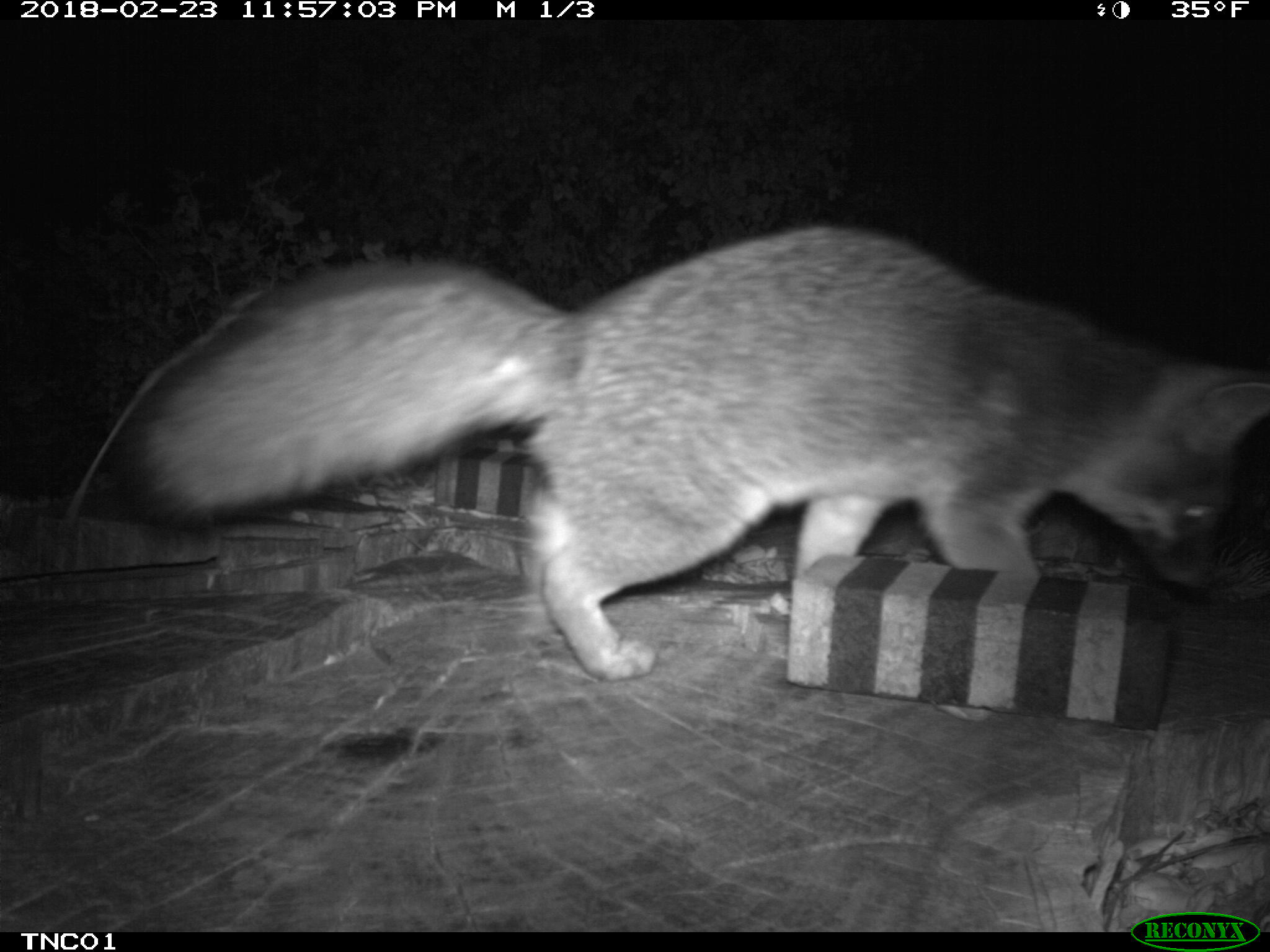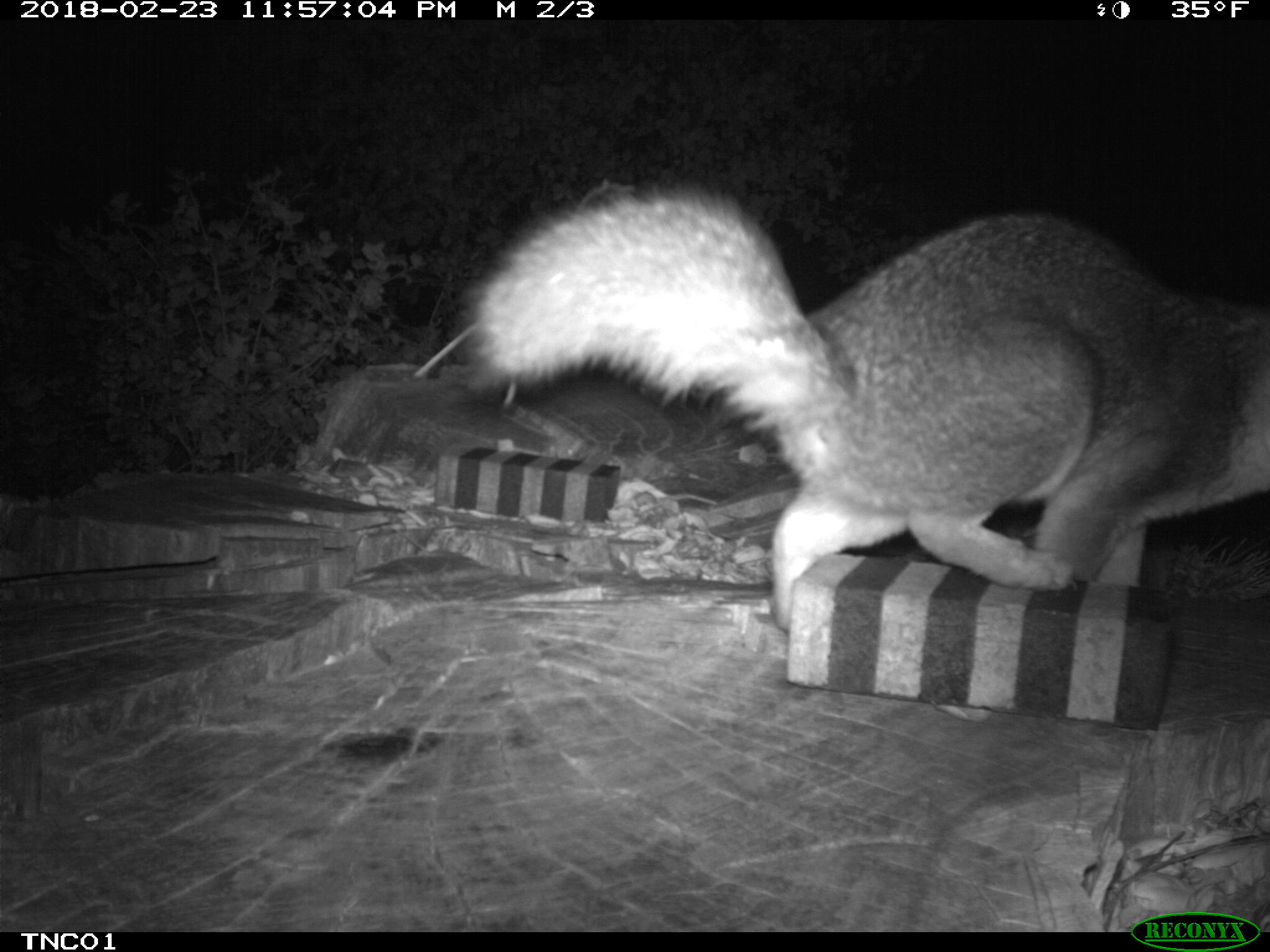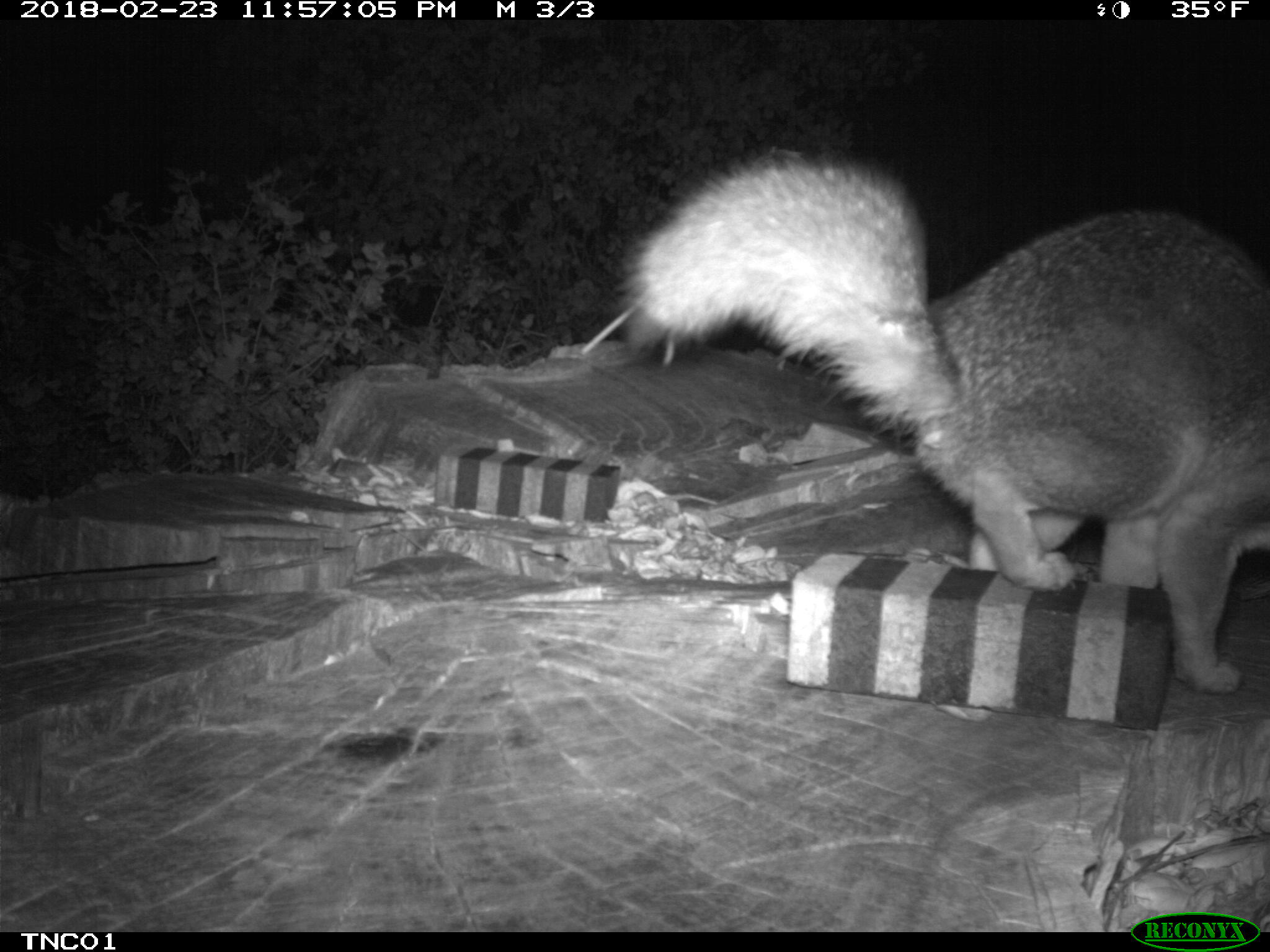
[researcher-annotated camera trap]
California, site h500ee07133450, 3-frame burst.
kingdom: Animalia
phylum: Chordata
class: Mammalia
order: Carnivora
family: Canidae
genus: Urocyon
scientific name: Urocyon littoralis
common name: island fox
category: fox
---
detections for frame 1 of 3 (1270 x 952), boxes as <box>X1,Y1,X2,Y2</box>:
fox: <box>133,227,1269,683</box>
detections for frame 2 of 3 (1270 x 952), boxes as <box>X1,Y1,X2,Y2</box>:
fox: <box>448,179,1269,632</box>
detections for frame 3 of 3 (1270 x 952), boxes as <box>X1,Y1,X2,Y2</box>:
fox: <box>618,146,1269,694</box>